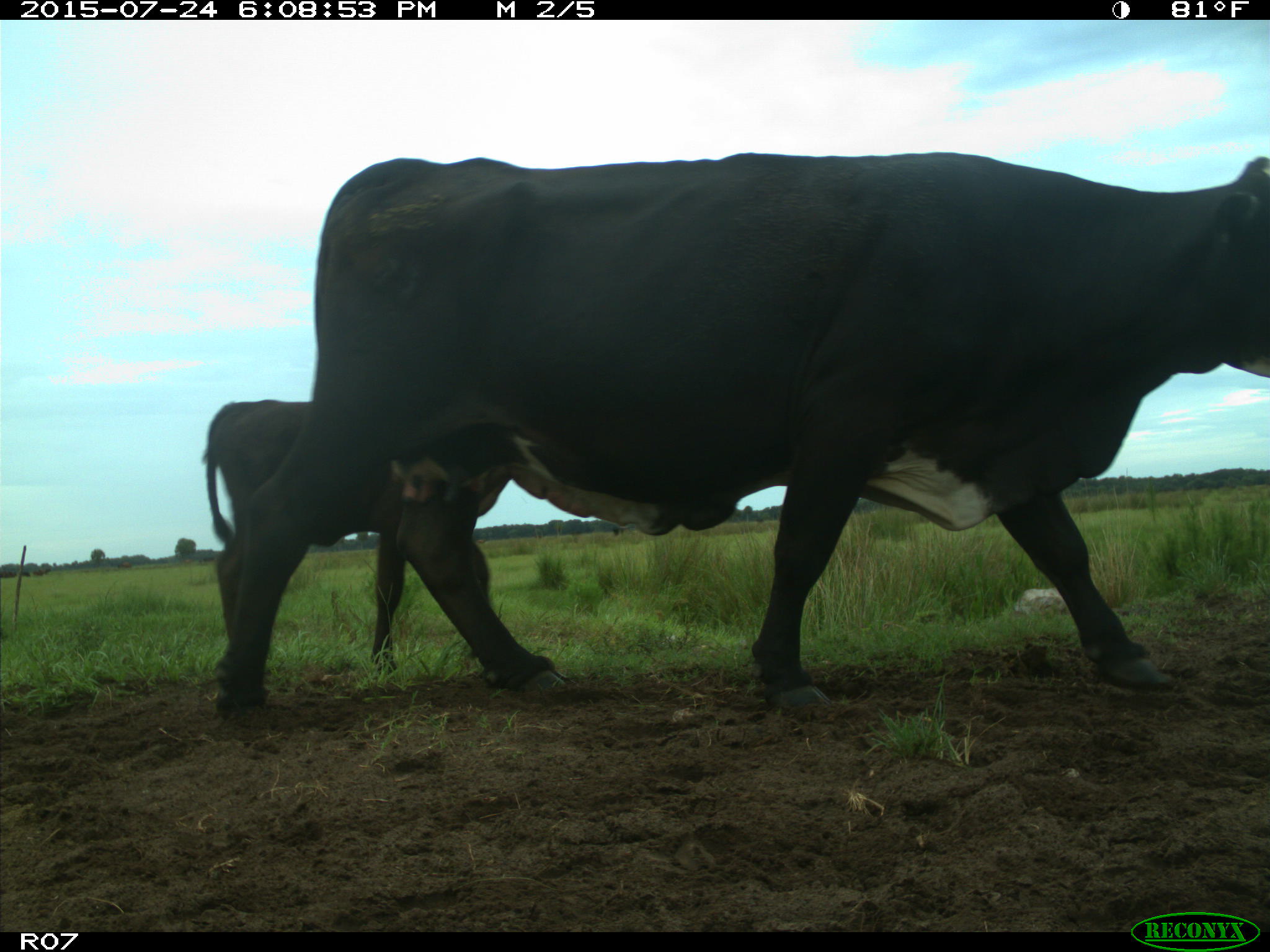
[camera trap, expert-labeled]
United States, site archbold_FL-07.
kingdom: Animalia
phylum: Chordata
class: Mammalia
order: Artiodactyla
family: Bovidae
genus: Bos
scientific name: Bos taurus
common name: domestic cow